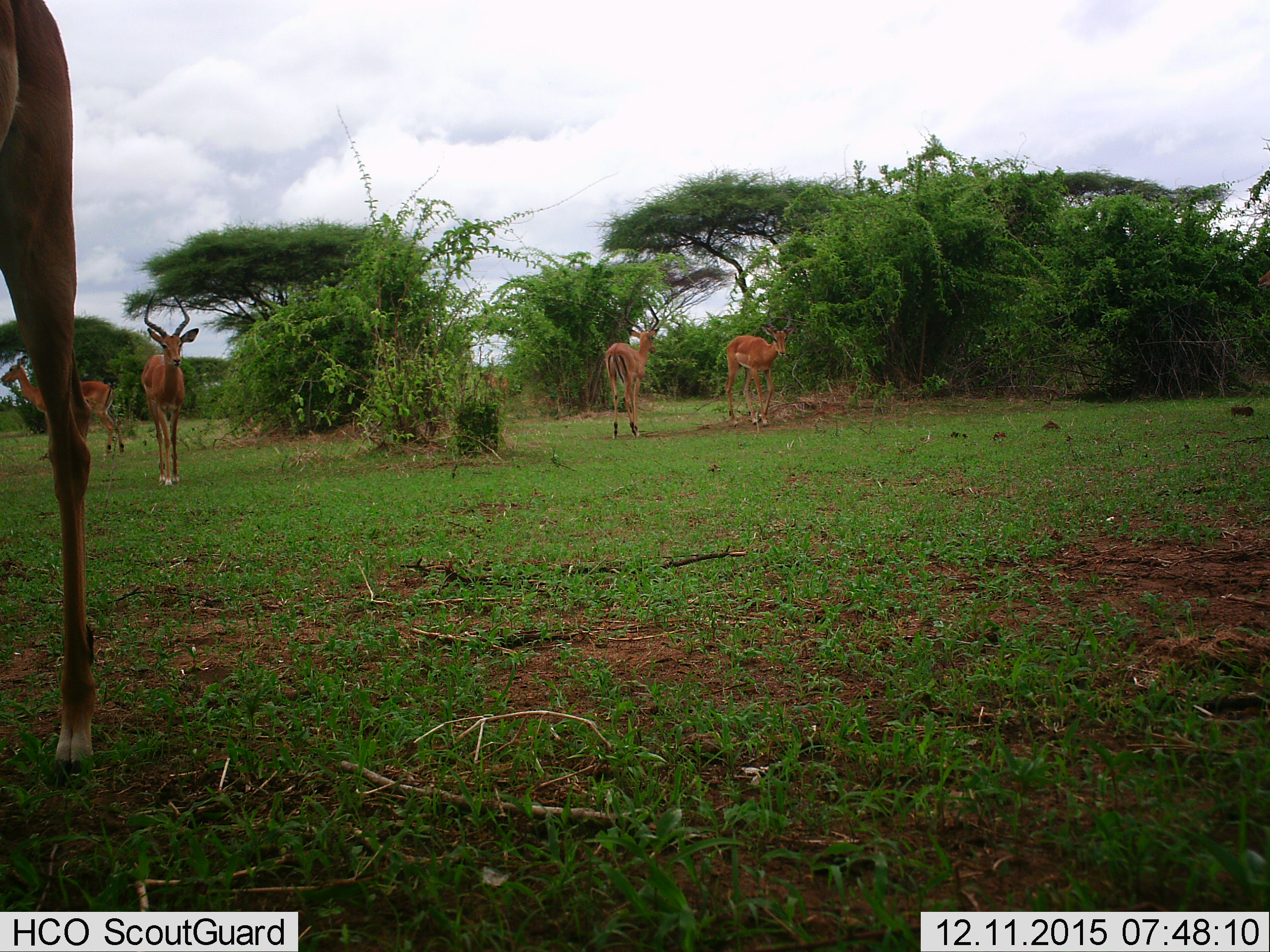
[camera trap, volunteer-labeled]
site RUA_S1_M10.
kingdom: Animalia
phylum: Chordata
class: Mammalia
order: Artiodactyla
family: Bovidae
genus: Aepyceros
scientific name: Aepyceros melampus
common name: impala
Impala (Aepyceros melampus), count 5. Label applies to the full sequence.